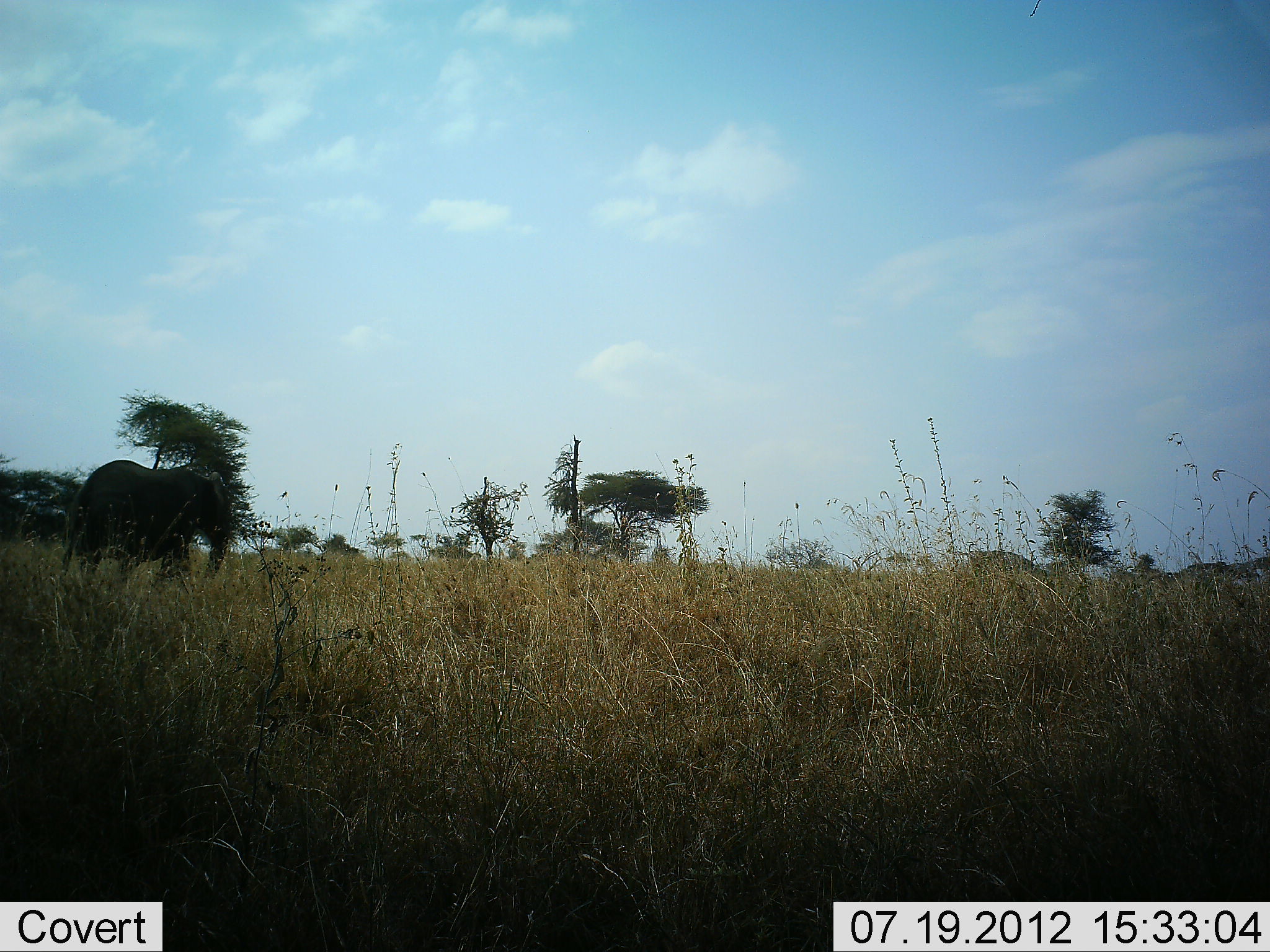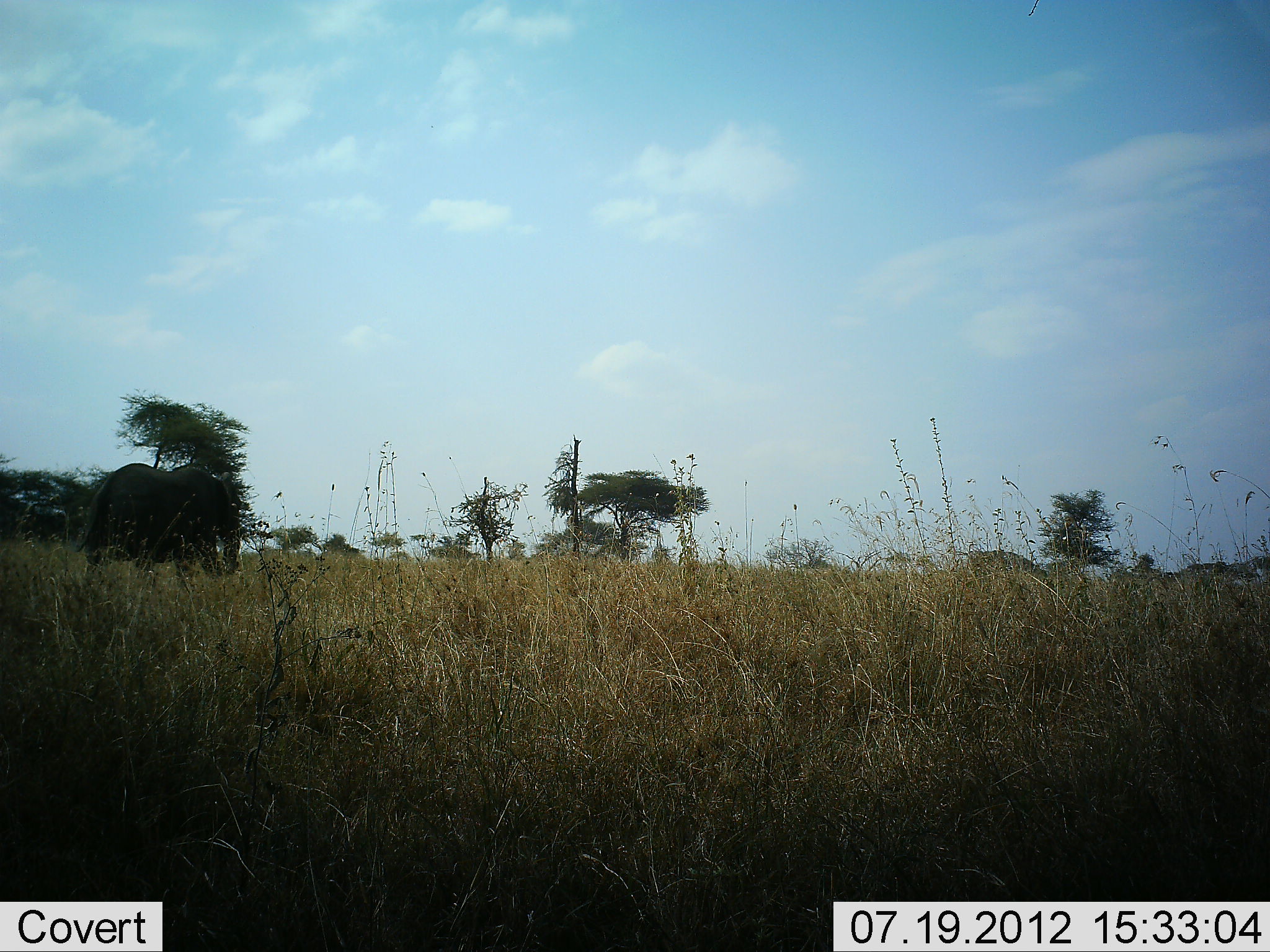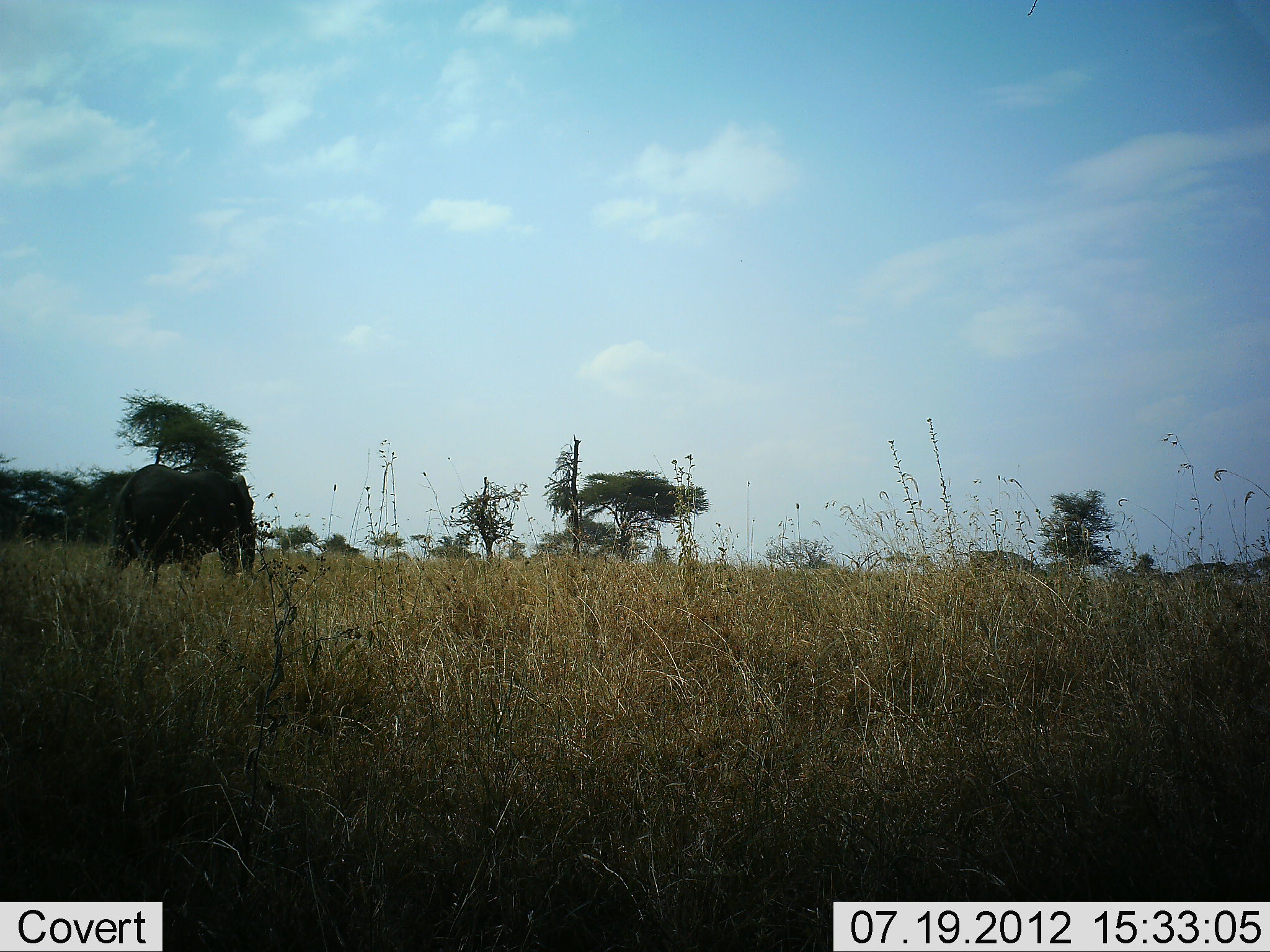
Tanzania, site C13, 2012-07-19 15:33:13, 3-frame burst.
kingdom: Animalia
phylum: Chordata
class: Mammalia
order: Proboscidea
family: Elephantidae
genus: Loxodonta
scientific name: Loxodonta africana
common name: african bush elephant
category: elephant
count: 1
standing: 10%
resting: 0%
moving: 90%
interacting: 0%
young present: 0%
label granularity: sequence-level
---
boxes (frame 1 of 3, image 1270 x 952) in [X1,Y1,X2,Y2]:
animal: [61,459,233,589]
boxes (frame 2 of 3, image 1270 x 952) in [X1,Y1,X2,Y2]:
animal: [73,463,243,594]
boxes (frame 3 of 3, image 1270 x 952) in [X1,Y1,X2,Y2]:
animal: [106,463,259,590]